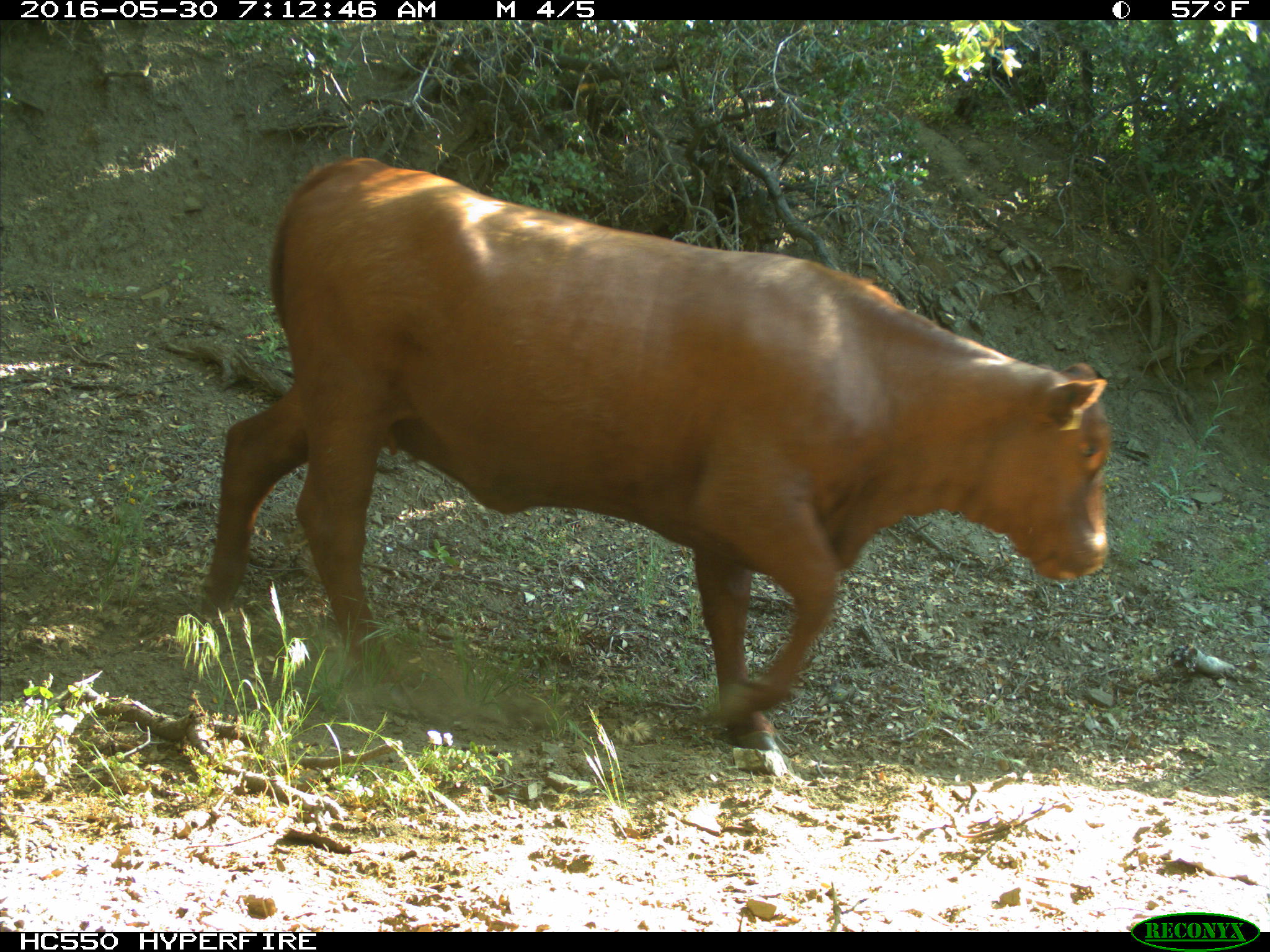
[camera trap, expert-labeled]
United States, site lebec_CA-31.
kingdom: Animalia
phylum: Chordata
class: Mammalia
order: Artiodactyla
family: Bovidae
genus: Bos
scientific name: Bos taurus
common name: domestic cow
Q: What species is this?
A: Bos taurus (domestic cow).